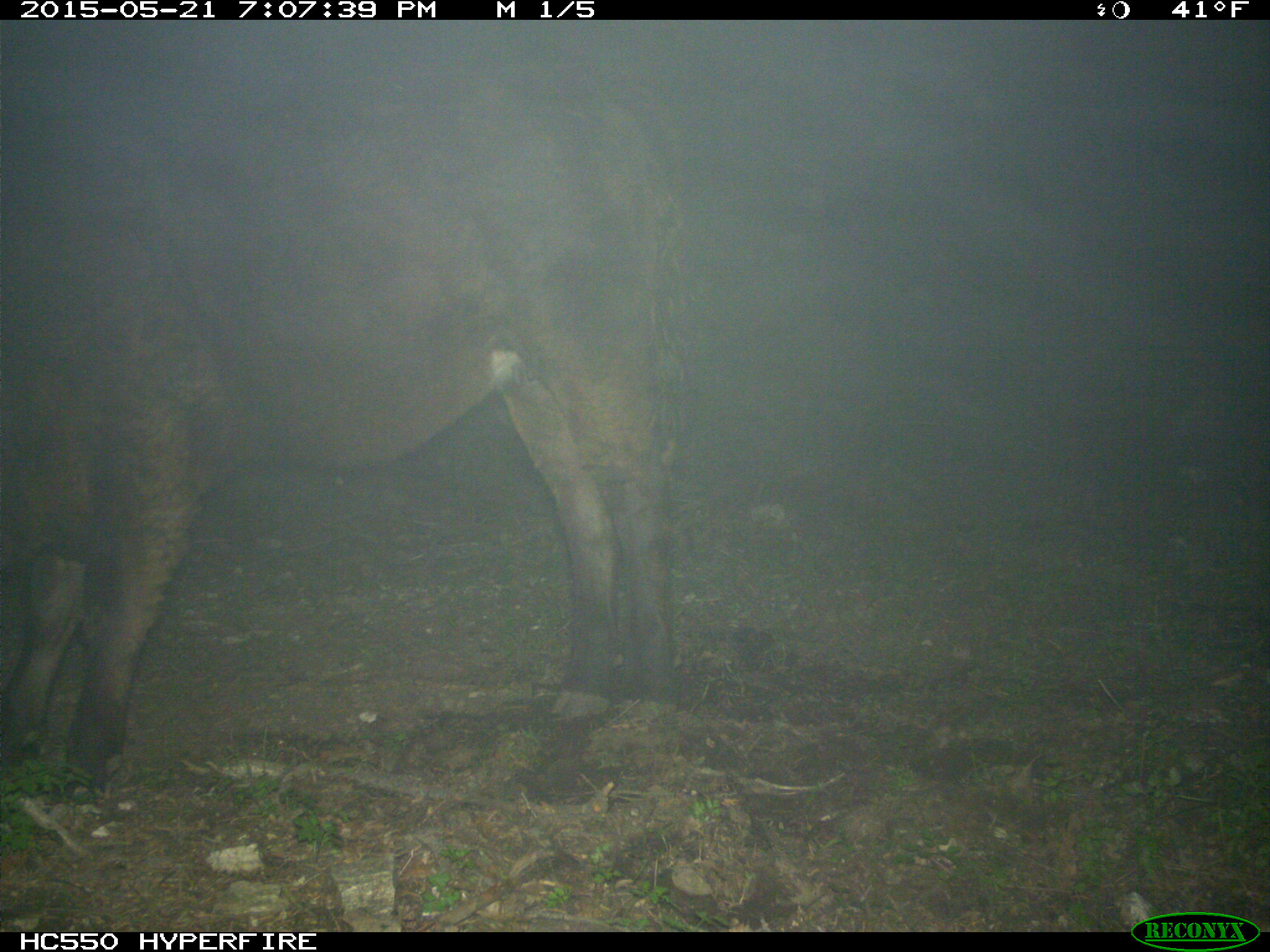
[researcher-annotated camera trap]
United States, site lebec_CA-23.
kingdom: Animalia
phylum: Chordata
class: Mammalia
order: Artiodactyla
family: Bovidae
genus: Bos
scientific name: Bos taurus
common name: domestic cow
Bos taurus (domestic cow).